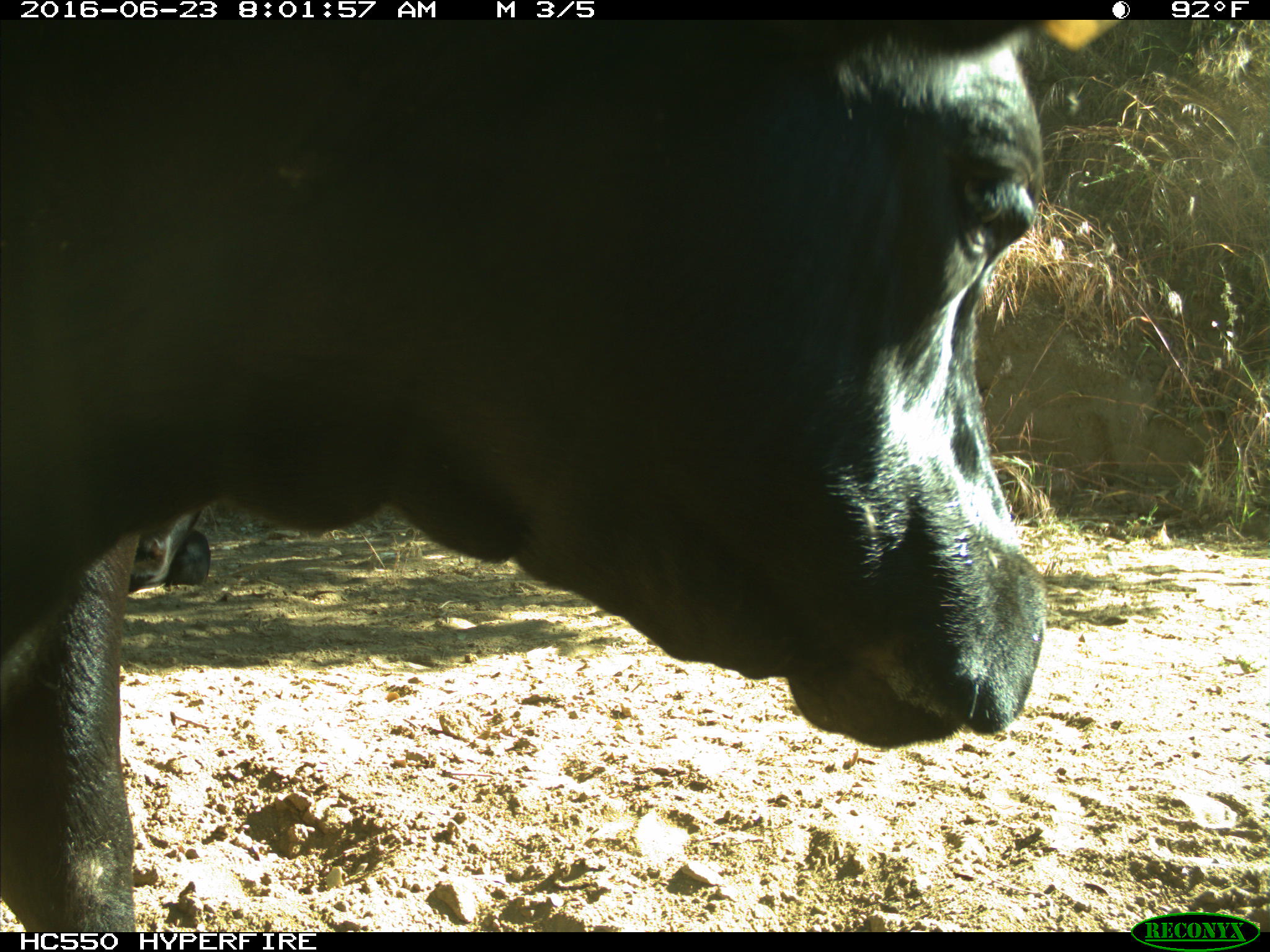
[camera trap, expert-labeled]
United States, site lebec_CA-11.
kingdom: Animalia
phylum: Chordata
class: Mammalia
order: Artiodactyla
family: Bovidae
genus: Bos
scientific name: Bos taurus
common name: domestic cow